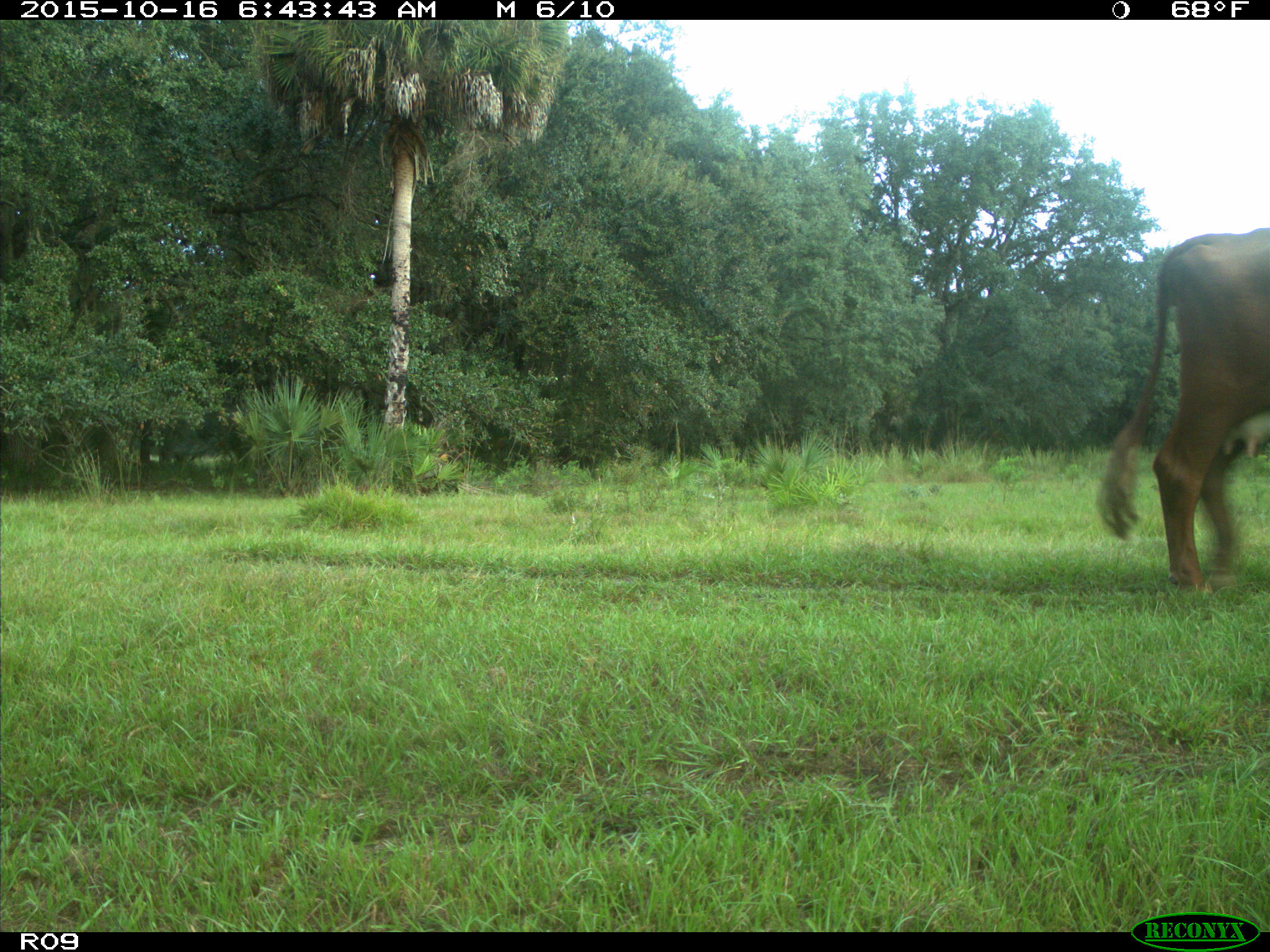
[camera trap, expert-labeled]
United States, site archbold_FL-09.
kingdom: Animalia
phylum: Chordata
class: Mammalia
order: Artiodactyla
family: Bovidae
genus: Bos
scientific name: Bos taurus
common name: domestic cow